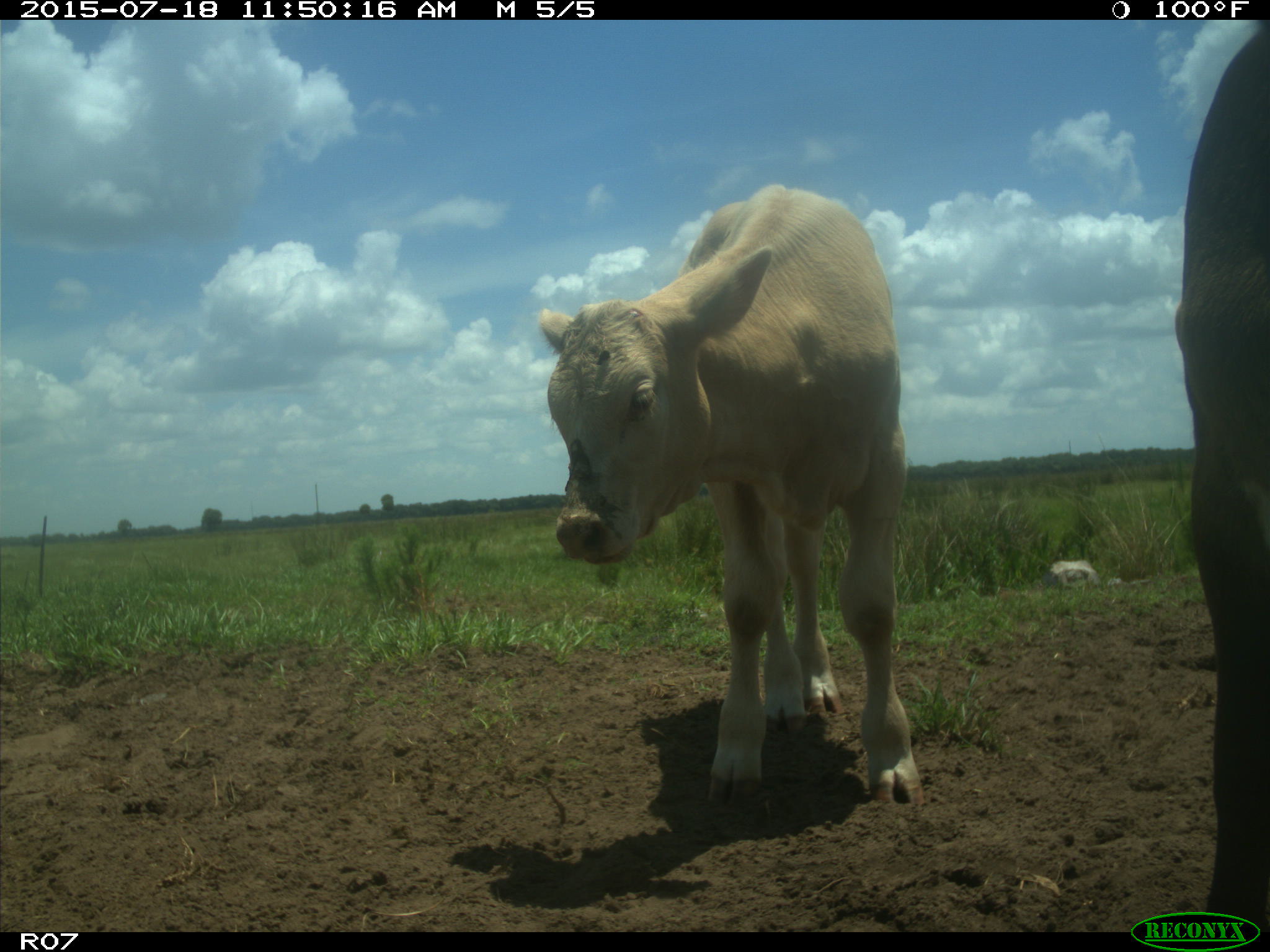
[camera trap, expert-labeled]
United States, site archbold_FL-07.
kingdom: Animalia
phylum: Chordata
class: Mammalia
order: Artiodactyla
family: Bovidae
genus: Bos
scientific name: Bos taurus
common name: domestic cow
Bos taurus (domestic cow).